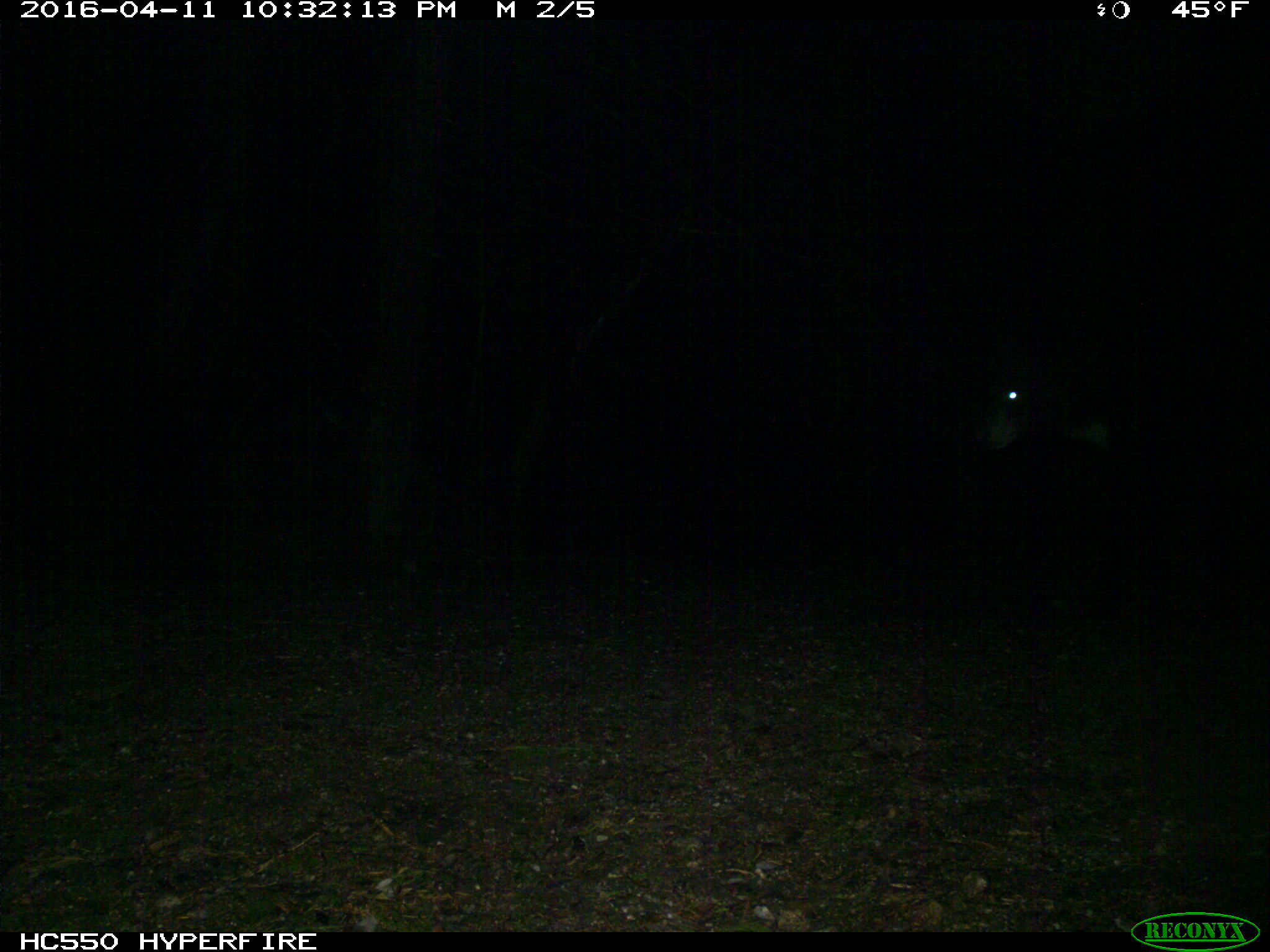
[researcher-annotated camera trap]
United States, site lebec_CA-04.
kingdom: Animalia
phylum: Chordata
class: Mammalia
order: Carnivora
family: Ursidae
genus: Ursus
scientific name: Ursus americanus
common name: american black bear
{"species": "Ursus americanus (american black bear)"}